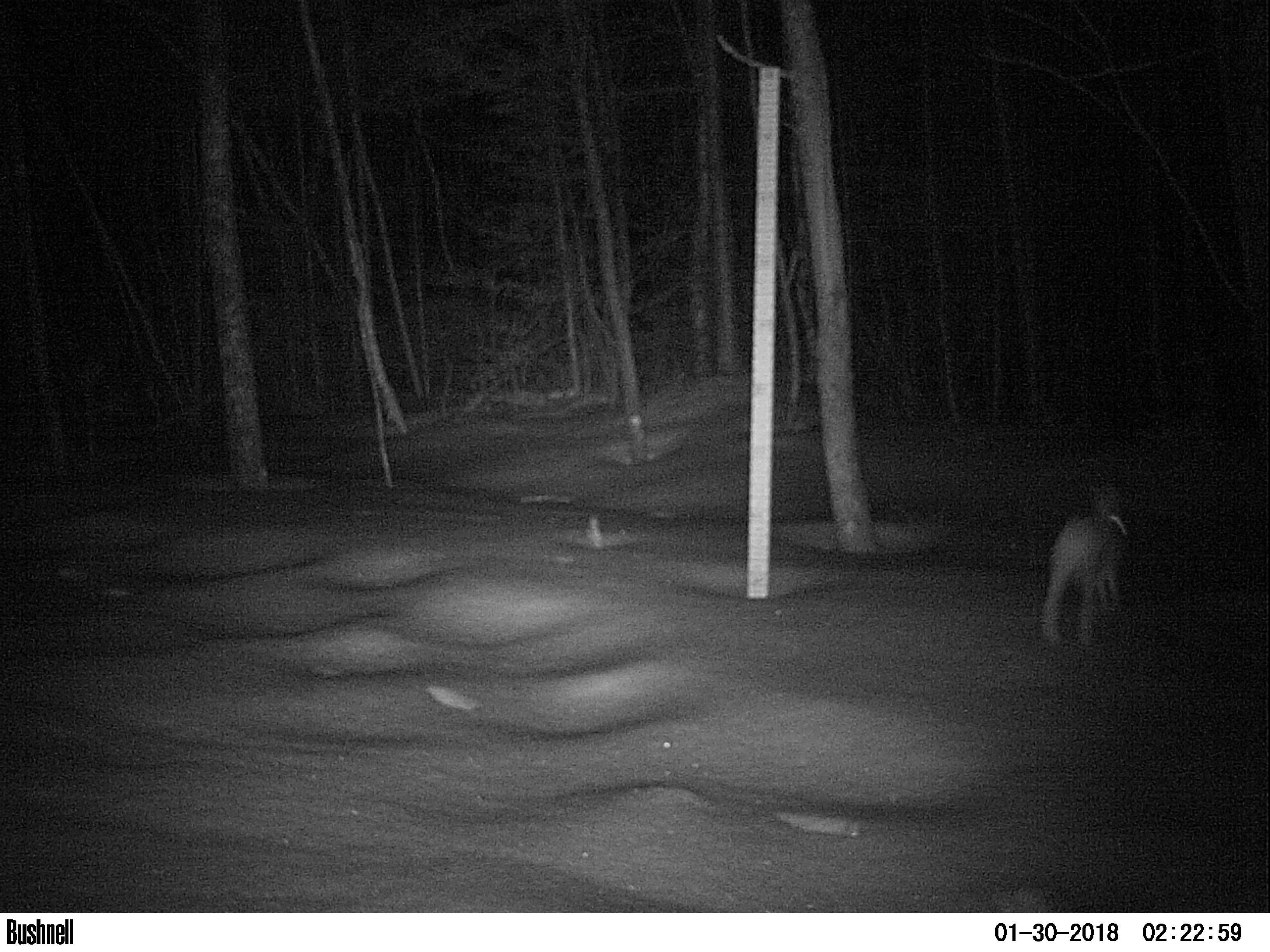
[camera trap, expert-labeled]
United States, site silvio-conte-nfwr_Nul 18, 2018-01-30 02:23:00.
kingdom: Animalia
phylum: Chordata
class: Mammalia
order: Lagomorpha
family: Leporidae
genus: Lepus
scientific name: Lepus americanus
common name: snowshoe hare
Snowshoe hare (Lepus americanus).